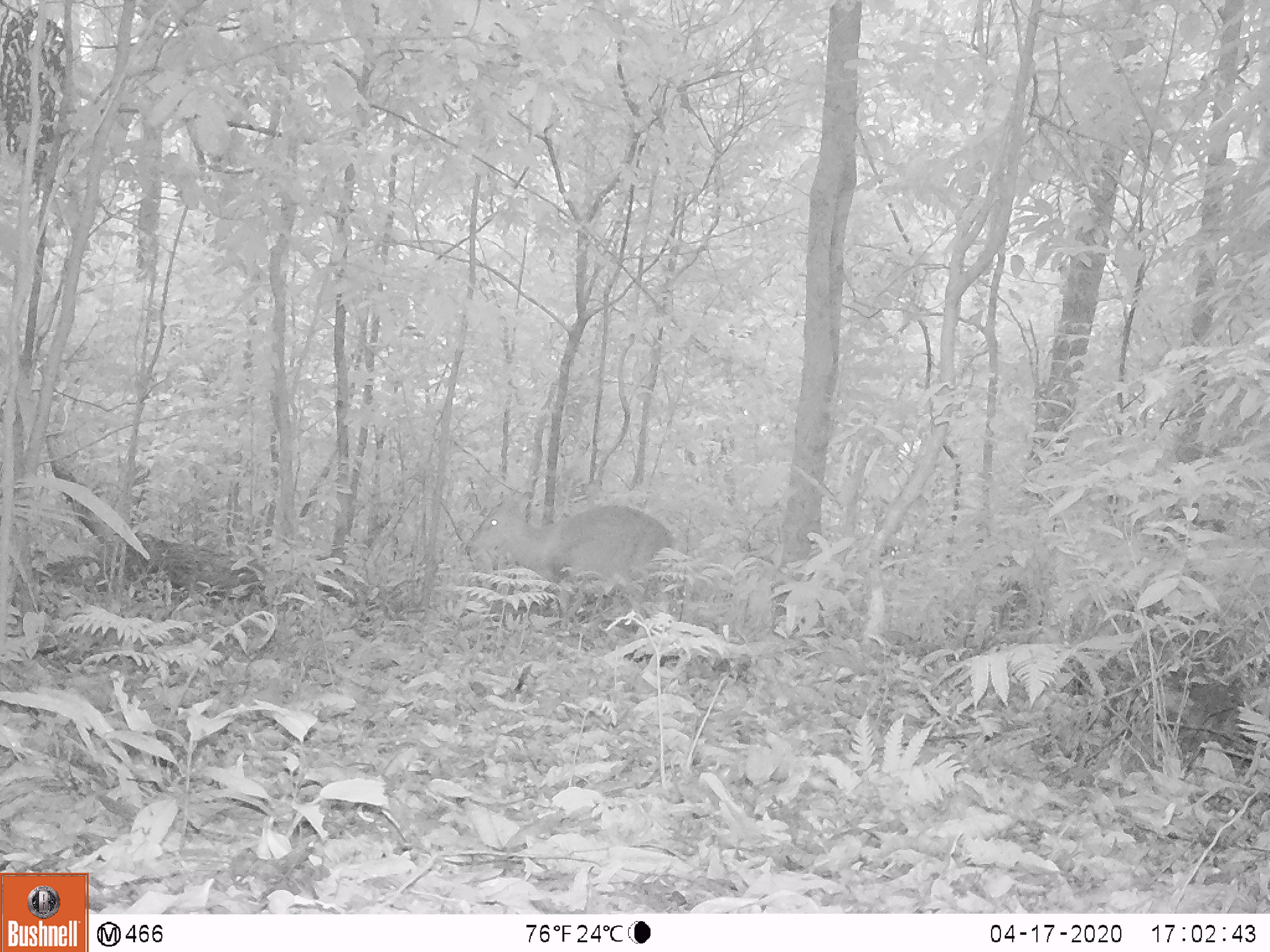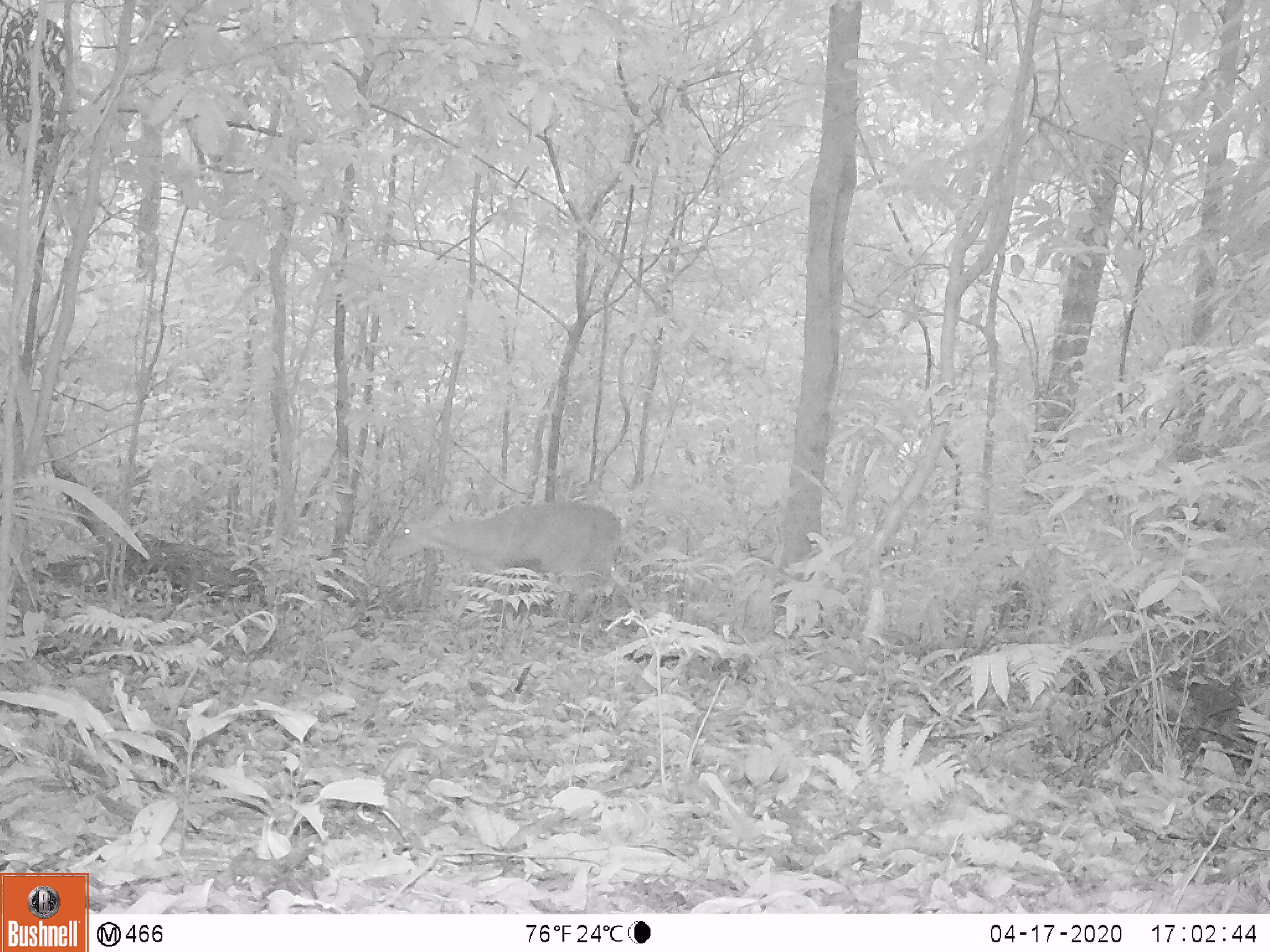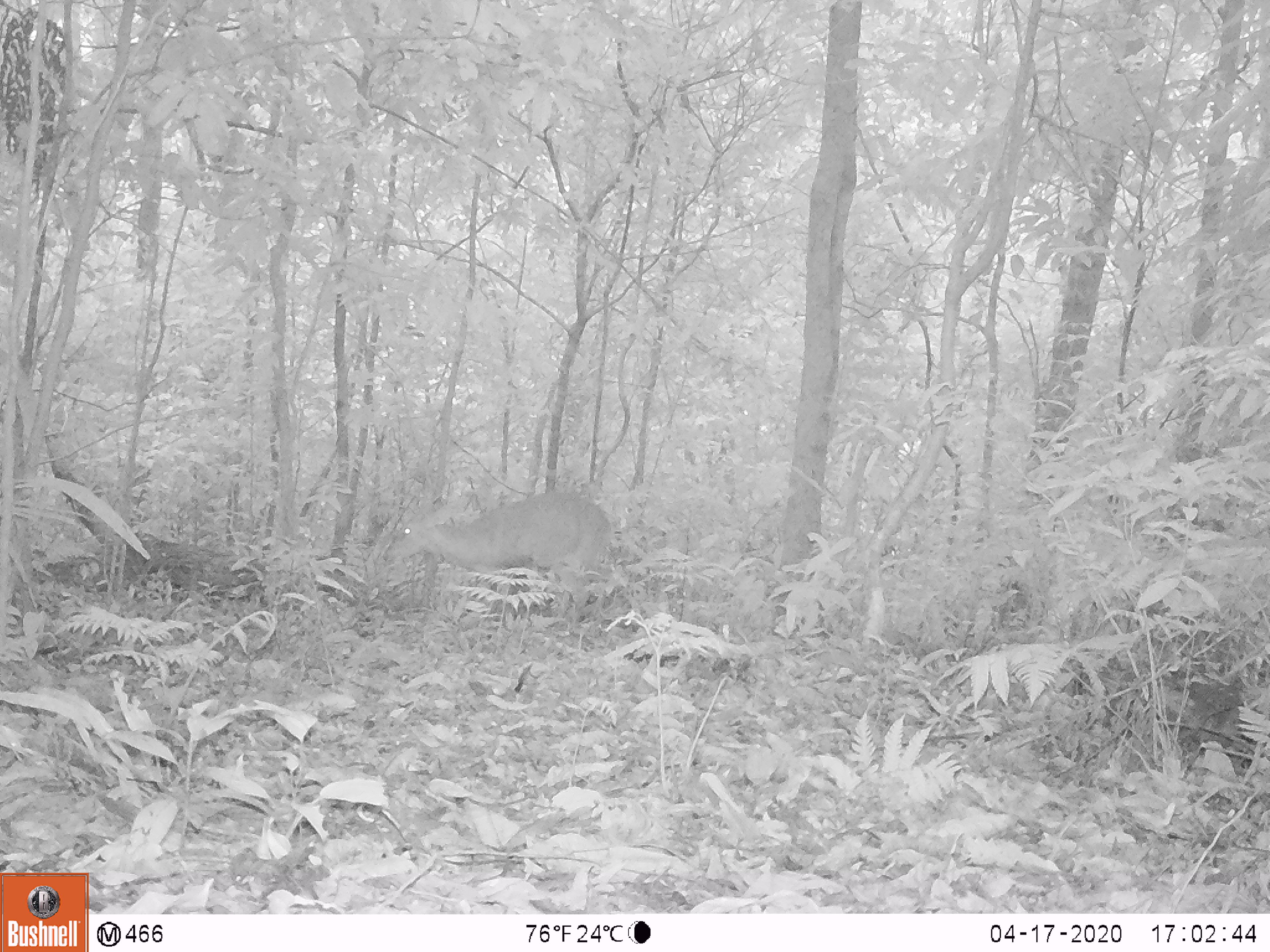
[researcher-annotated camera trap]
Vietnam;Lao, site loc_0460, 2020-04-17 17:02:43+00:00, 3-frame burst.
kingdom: Animalia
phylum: Chordata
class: Mammalia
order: Artiodactyla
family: Cervidae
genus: Muntiacus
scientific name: Muntiacus vuquangensis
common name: large-antlered muntjac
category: large antlered muntjac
Large antlered muntjac (large-antlered muntjac) (Muntiacus vuquangensis). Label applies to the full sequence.